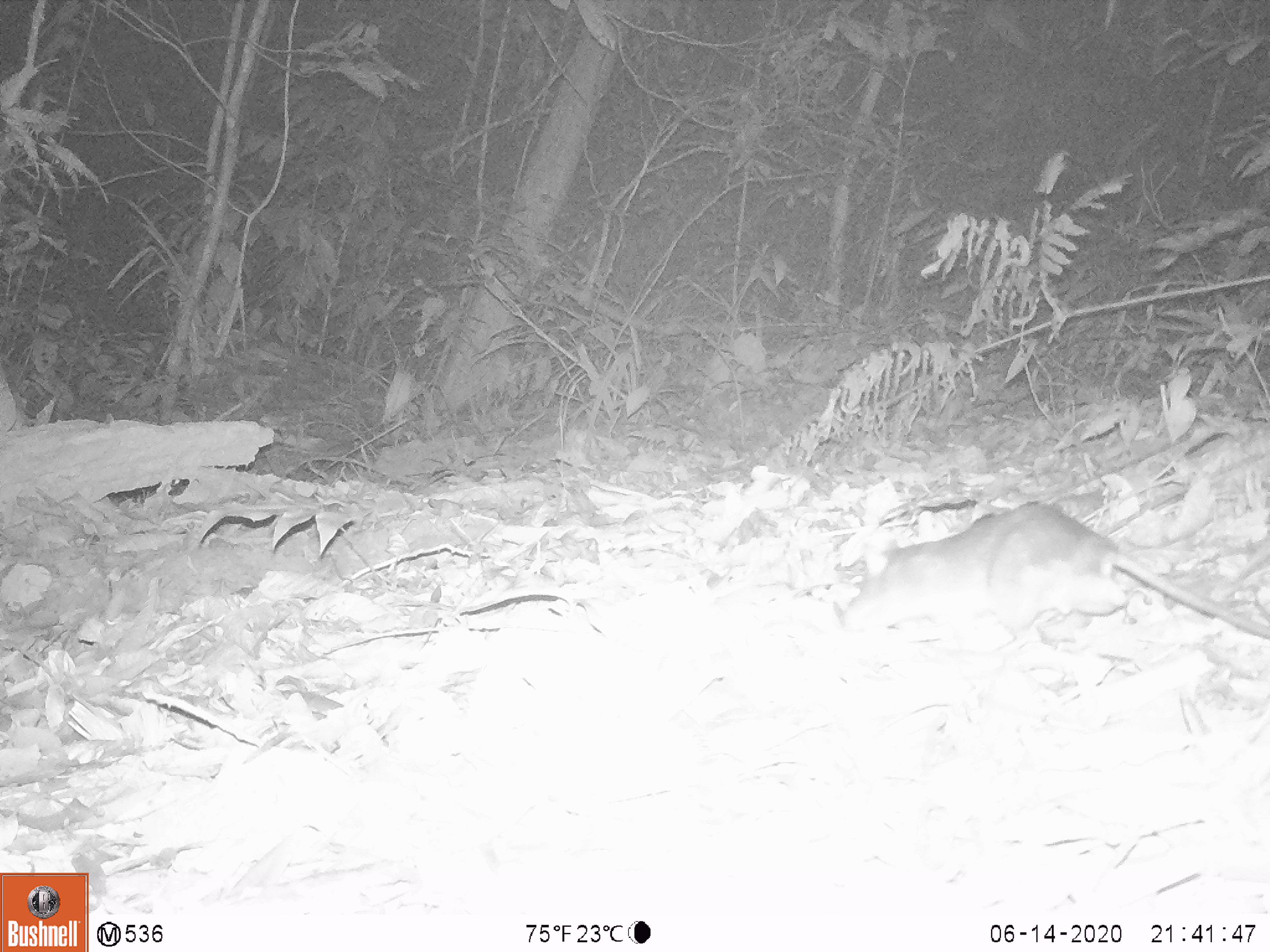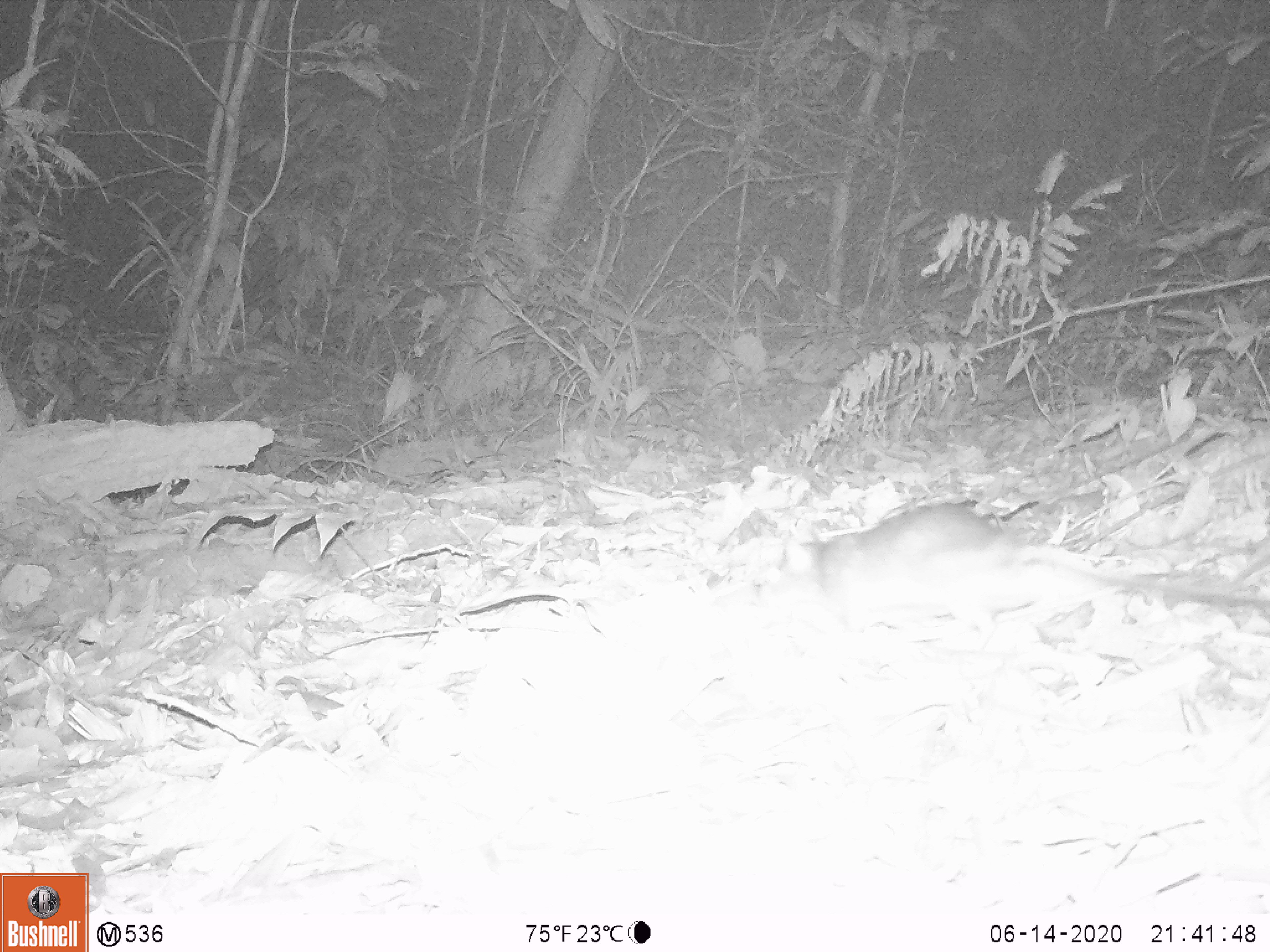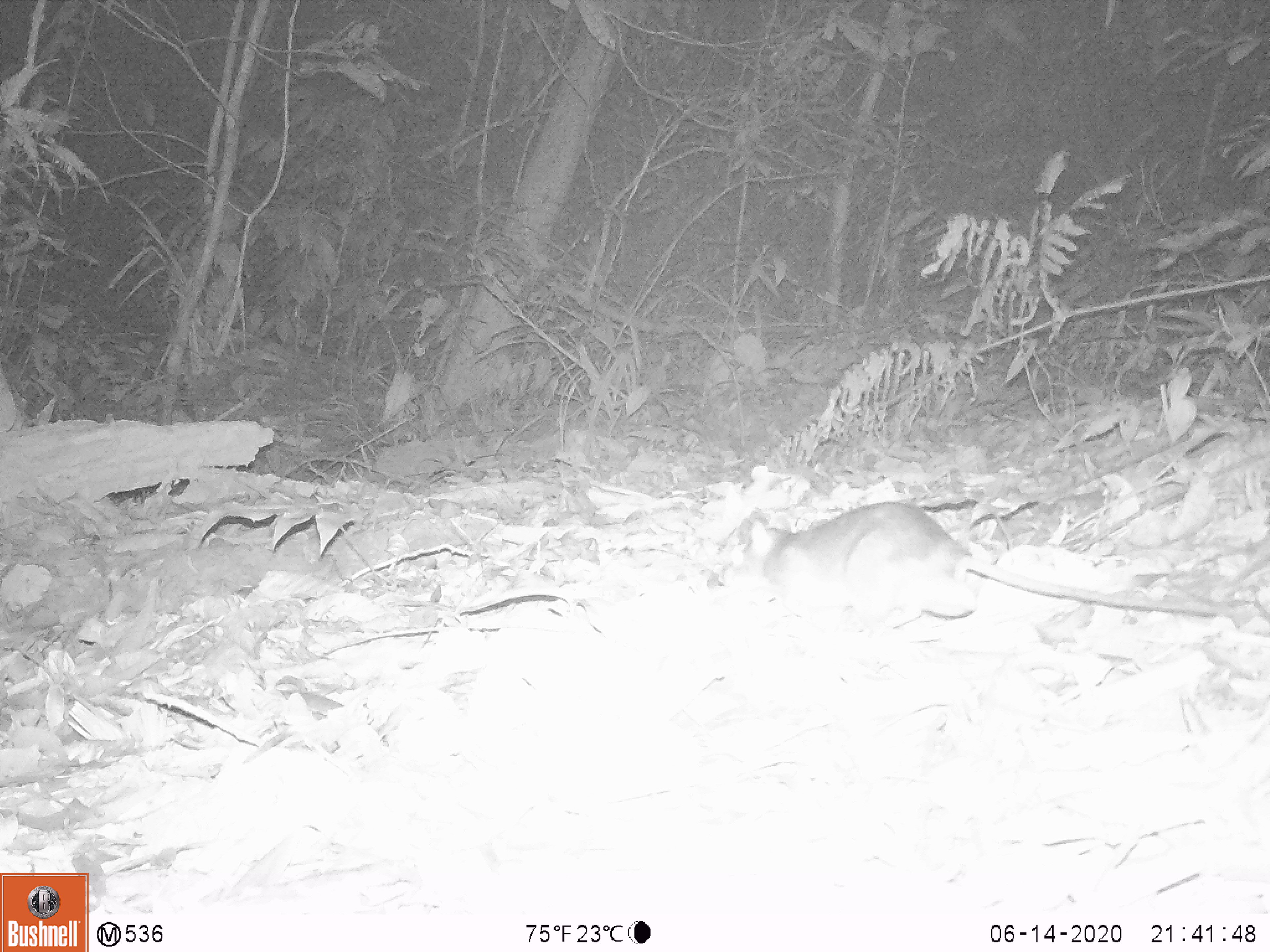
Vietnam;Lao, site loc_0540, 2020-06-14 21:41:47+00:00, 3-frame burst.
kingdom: Animalia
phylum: Chordata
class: Mammalia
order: Rodentia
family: Muridae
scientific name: Muridae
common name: old-world mice and rats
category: unidentified murid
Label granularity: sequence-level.